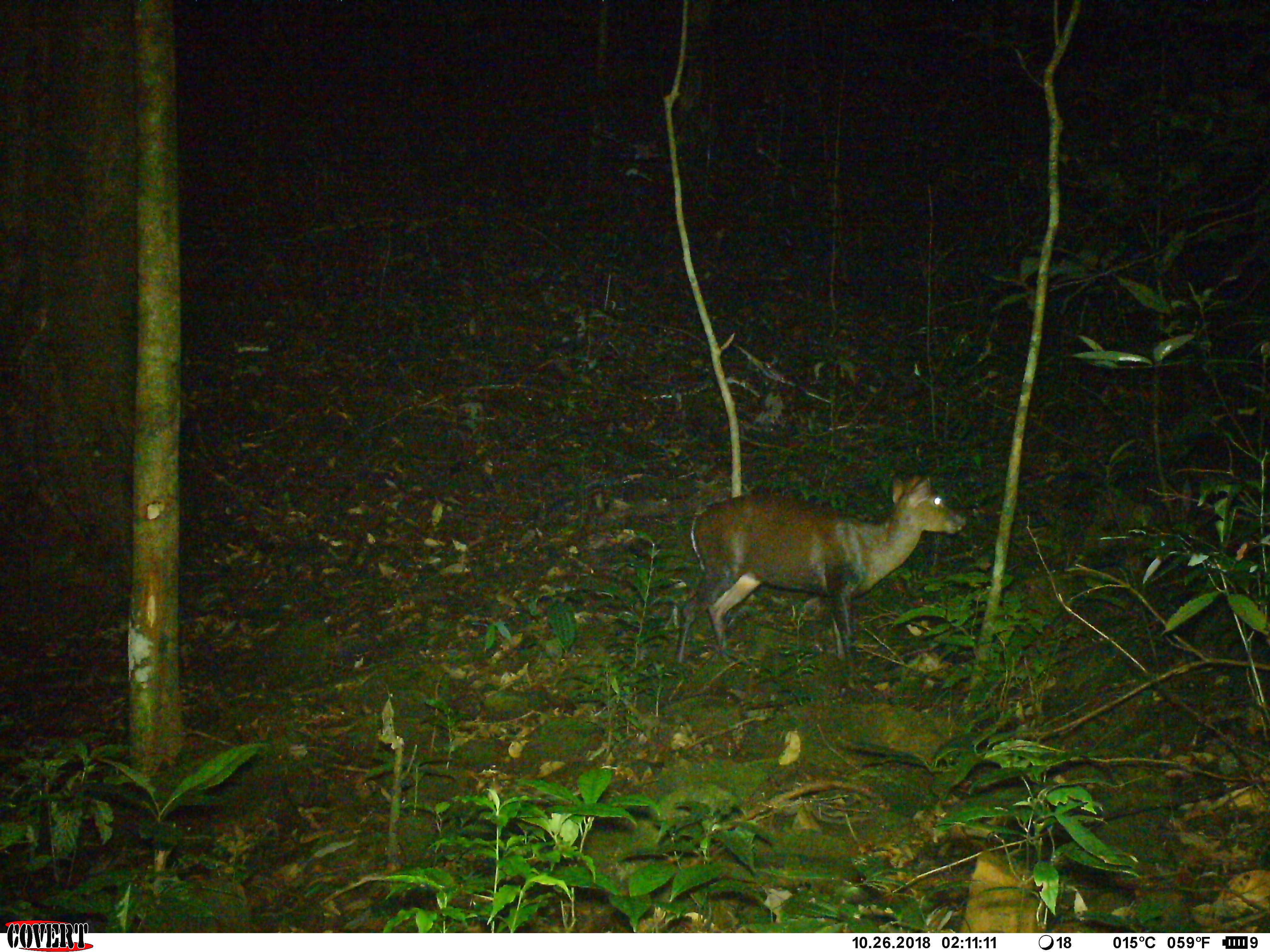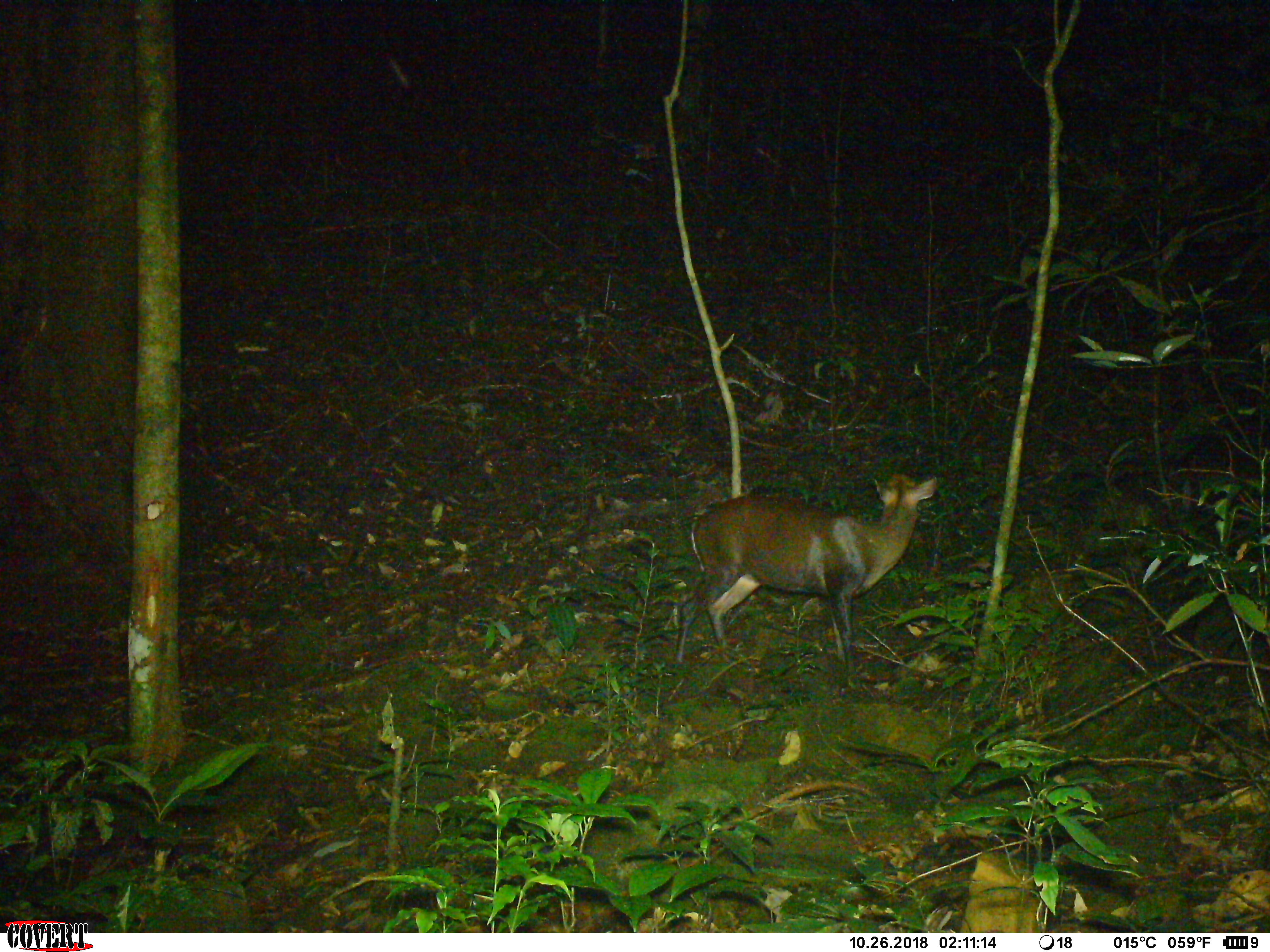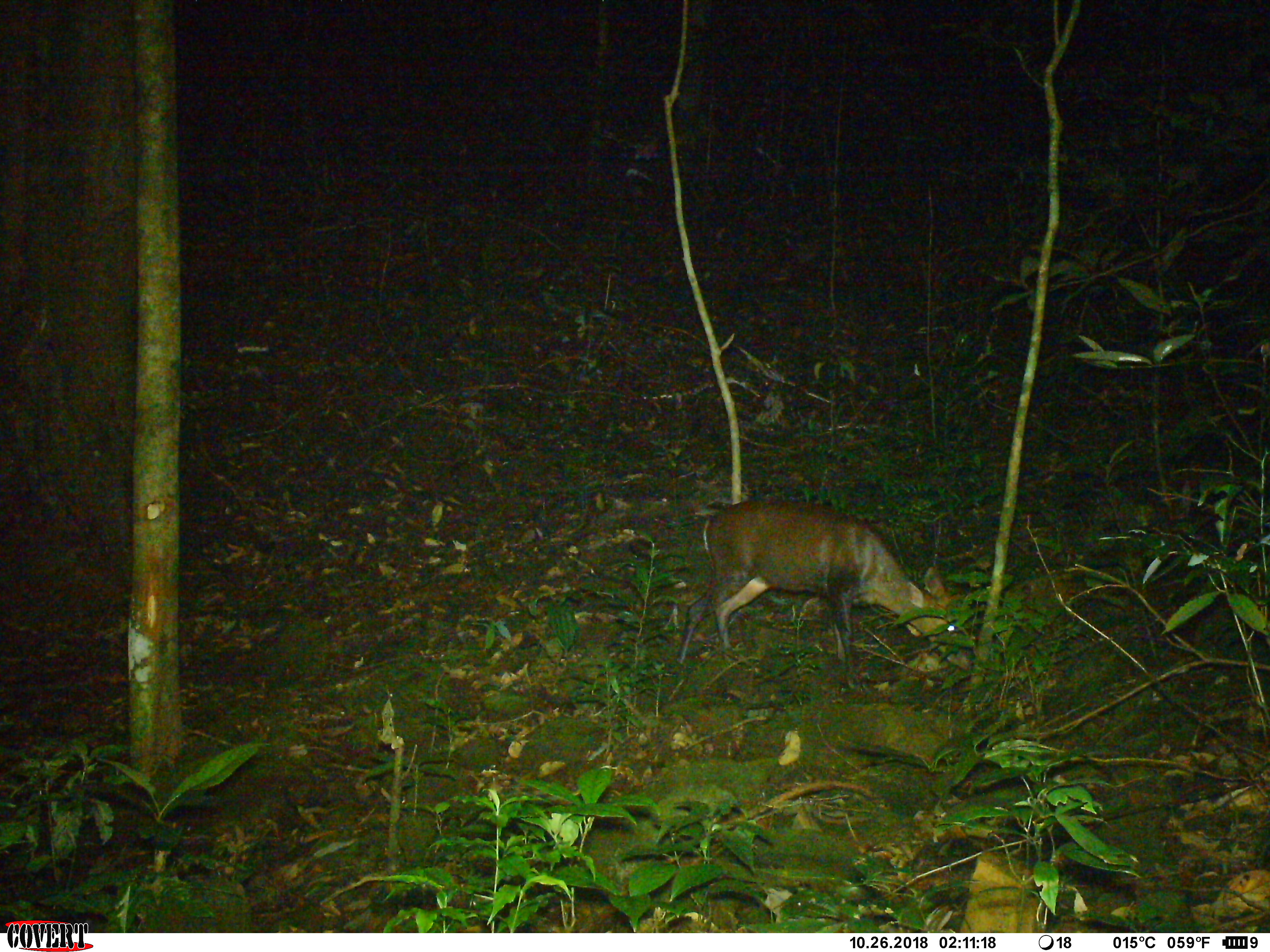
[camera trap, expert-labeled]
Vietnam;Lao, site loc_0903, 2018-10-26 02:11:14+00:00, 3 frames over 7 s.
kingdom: Animalia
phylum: Chordata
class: Mammalia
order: Artiodactyla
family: Cervidae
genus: Muntiacus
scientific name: Muntiacus rooseveltorum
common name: roosevelt's muntjac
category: roosevelts muntjac group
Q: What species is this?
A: Roosevelts muntjac group (roosevelt's muntjac) (Muntiacus rooseveltorum).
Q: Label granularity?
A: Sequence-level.